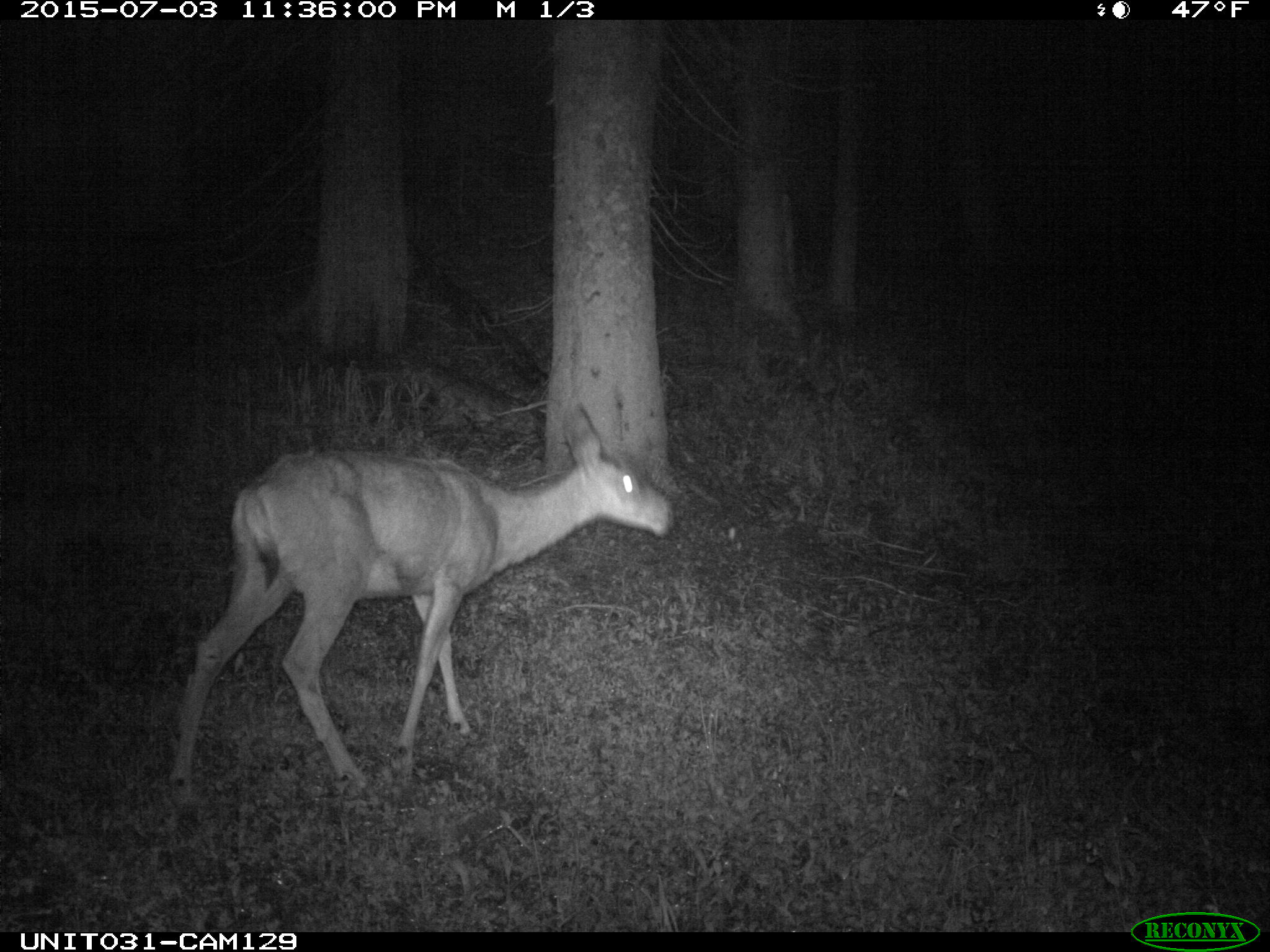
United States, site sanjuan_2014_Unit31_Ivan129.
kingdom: Animalia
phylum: Chordata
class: Mammalia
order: Artiodactyla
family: Cervidae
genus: Odocoileus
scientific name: Odocoileus hemionus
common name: mule deer